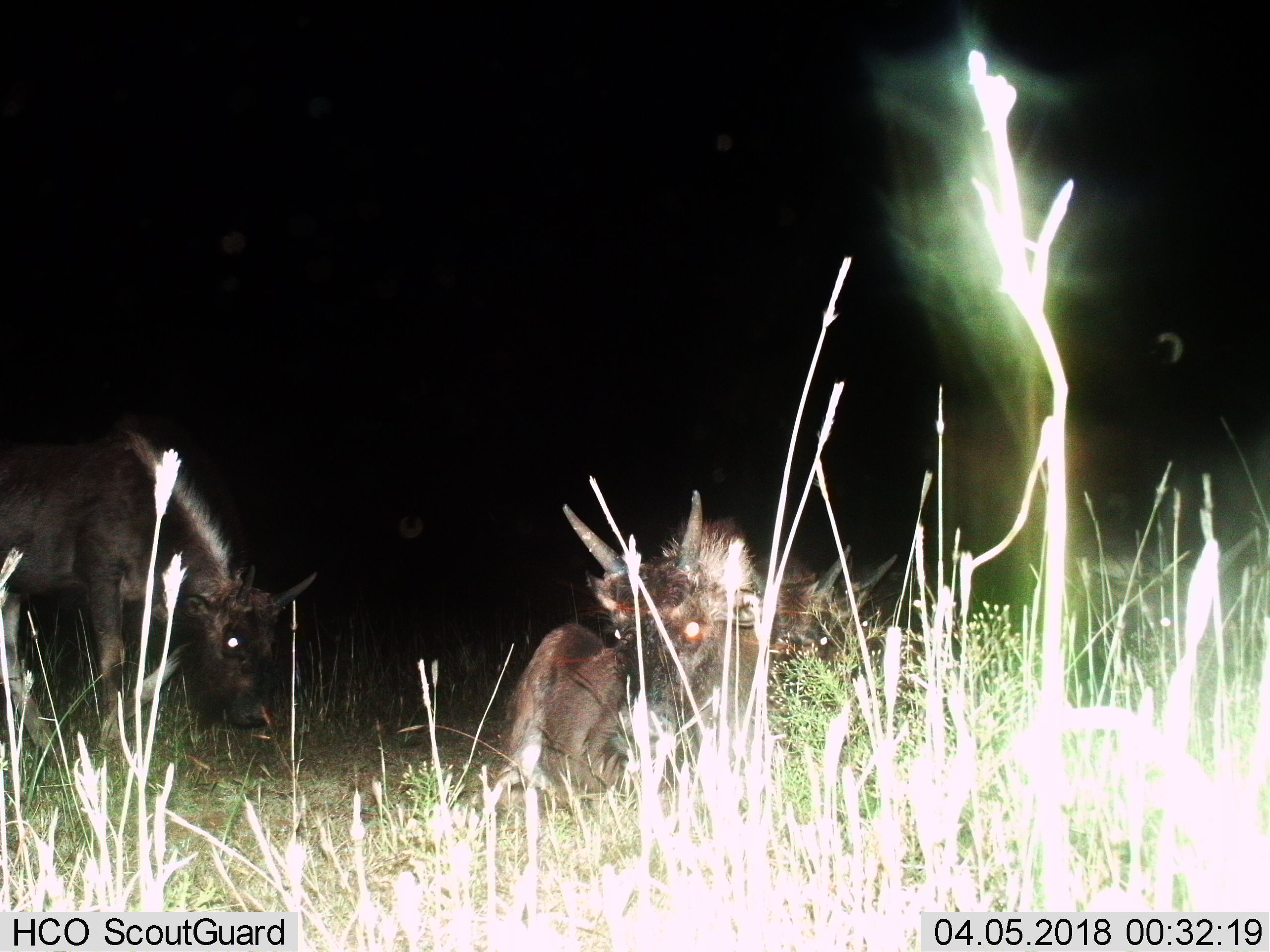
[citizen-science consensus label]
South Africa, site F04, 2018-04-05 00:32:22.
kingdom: Animalia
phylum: Chordata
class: Mammalia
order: Artiodactyla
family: Bovidae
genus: Connochaetes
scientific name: Connochaetes gnou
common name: black wildebeest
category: wildebeestblack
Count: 4.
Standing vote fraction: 43%.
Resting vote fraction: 71%.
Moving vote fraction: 14%.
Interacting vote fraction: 14%.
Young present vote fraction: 71%.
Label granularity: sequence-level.